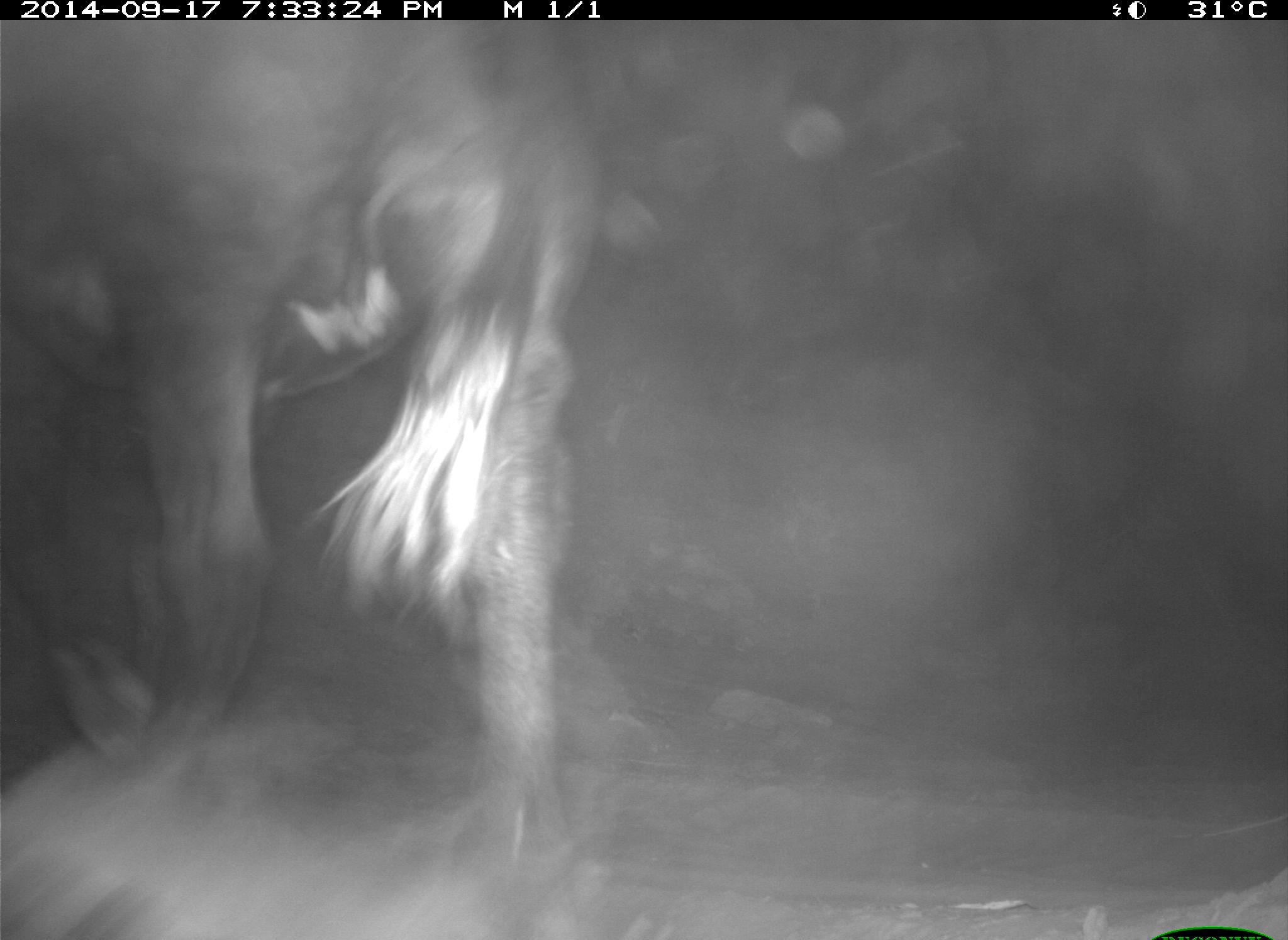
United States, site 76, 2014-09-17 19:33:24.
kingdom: Animalia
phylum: Chordata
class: Mammalia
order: Artiodactyla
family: Bovidae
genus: Bos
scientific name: Bos taurus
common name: cow